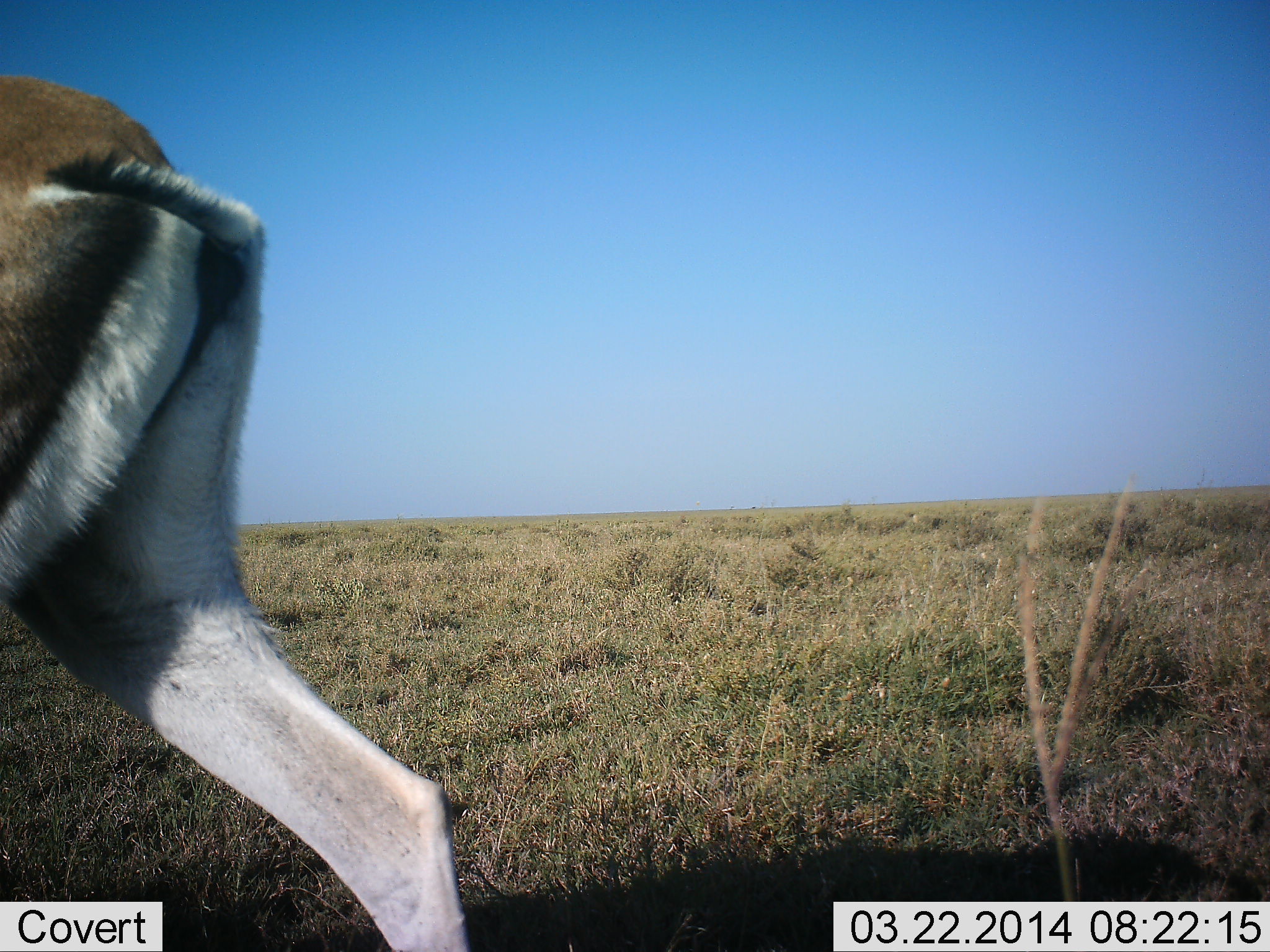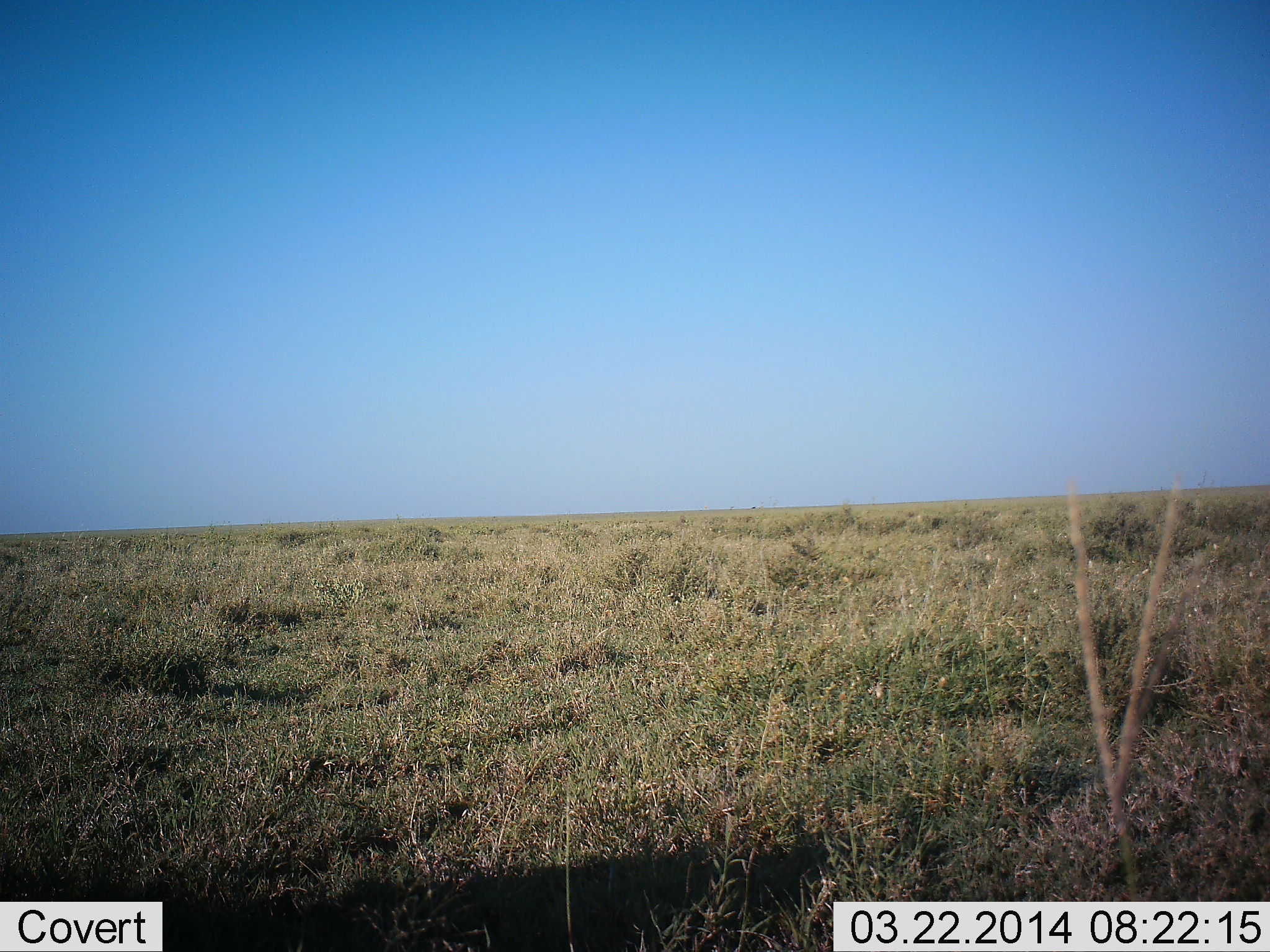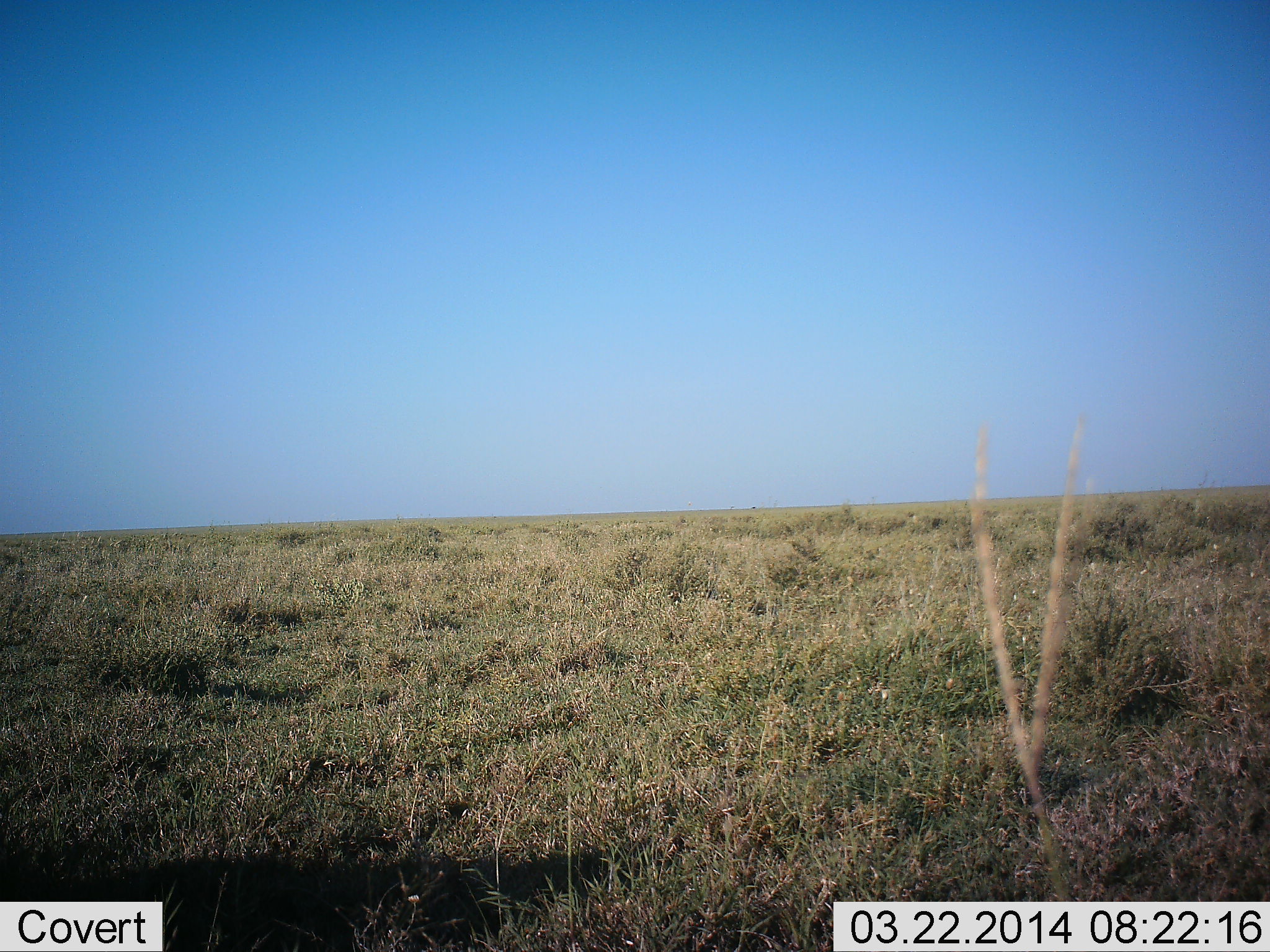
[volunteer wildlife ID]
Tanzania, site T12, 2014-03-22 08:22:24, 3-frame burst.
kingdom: Animalia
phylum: Chordata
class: Mammalia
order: Artiodactyla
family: Bovidae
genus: Nanger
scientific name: Nanger granti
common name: grant's gazelle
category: gazellegrants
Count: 1.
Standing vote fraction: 0%.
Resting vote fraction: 0%.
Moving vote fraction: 100%.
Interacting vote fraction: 0%.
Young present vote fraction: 0%.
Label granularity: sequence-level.